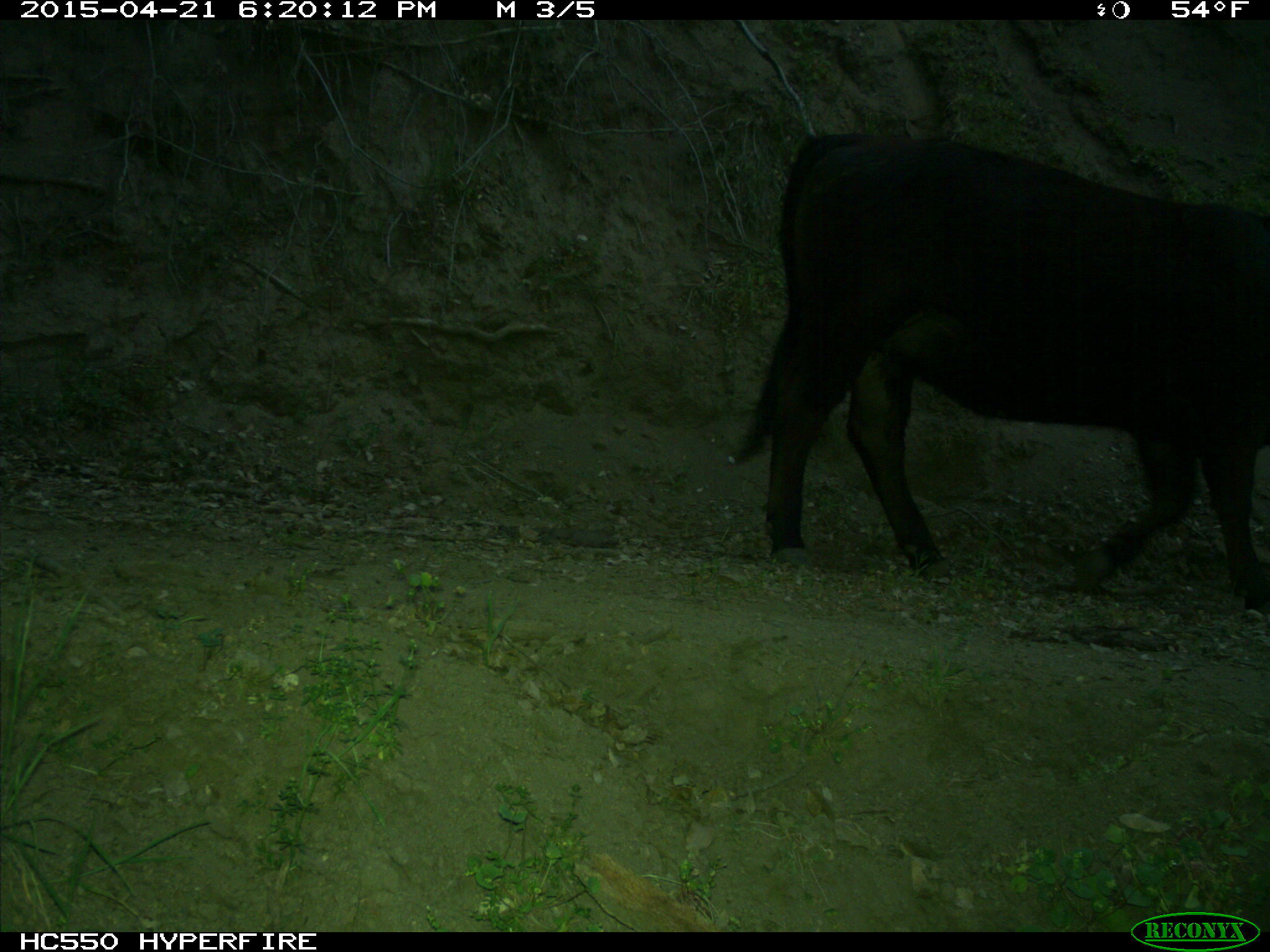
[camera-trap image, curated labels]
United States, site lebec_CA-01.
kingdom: Animalia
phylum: Chordata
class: Mammalia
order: Artiodactyla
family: Bovidae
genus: Bos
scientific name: Bos taurus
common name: domestic cow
Bos taurus (domestic cow).